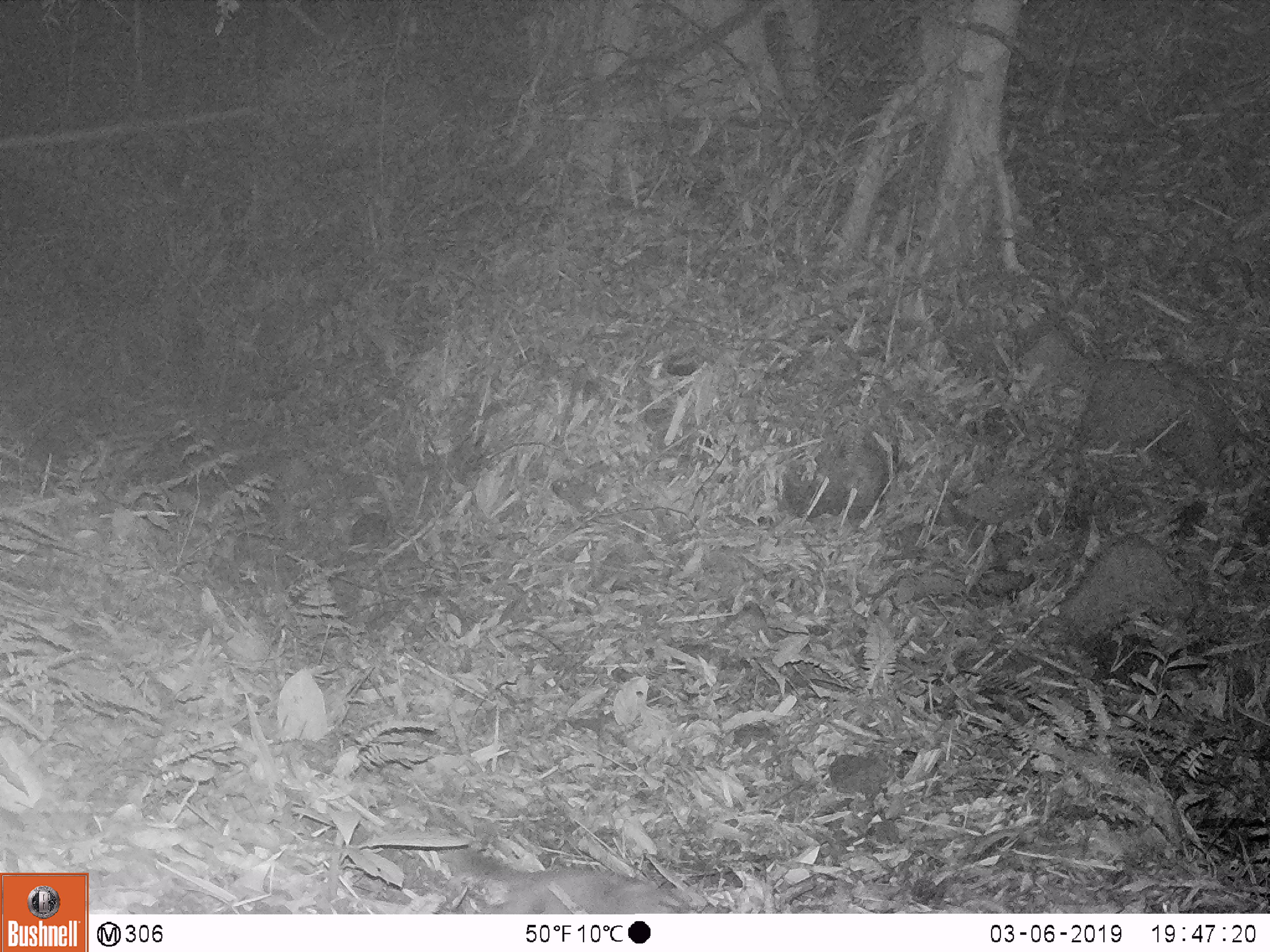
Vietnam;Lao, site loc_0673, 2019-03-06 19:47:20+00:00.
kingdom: Animalia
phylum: Chordata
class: Mammalia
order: Carnivora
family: Mustelidae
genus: Melogale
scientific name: Melogale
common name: ferret badger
Ferret badger (Melogale). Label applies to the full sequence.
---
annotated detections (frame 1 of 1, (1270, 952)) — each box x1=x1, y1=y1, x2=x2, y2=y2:
ferret badger: x1=459, y1=848, x2=688, y2=914